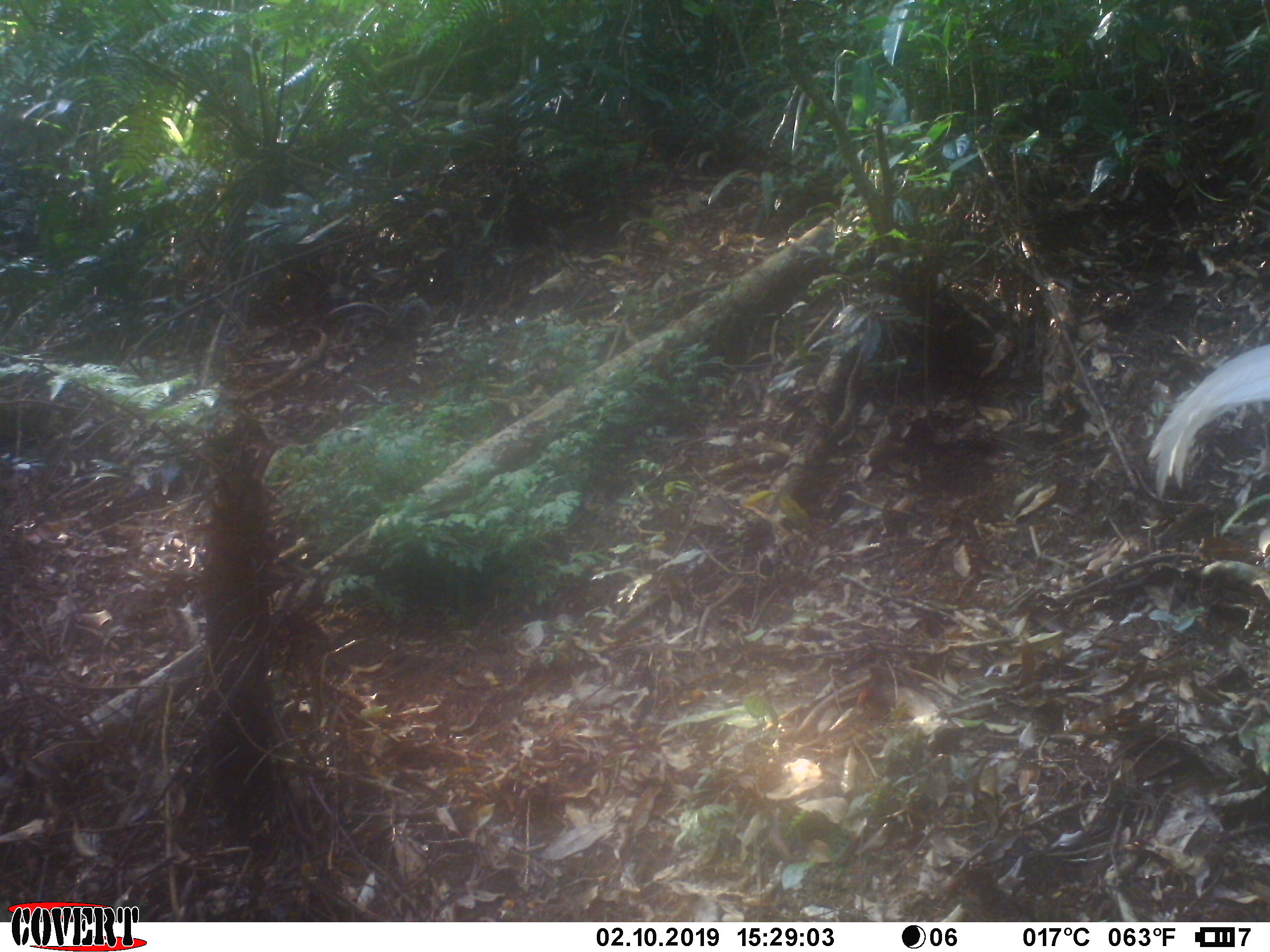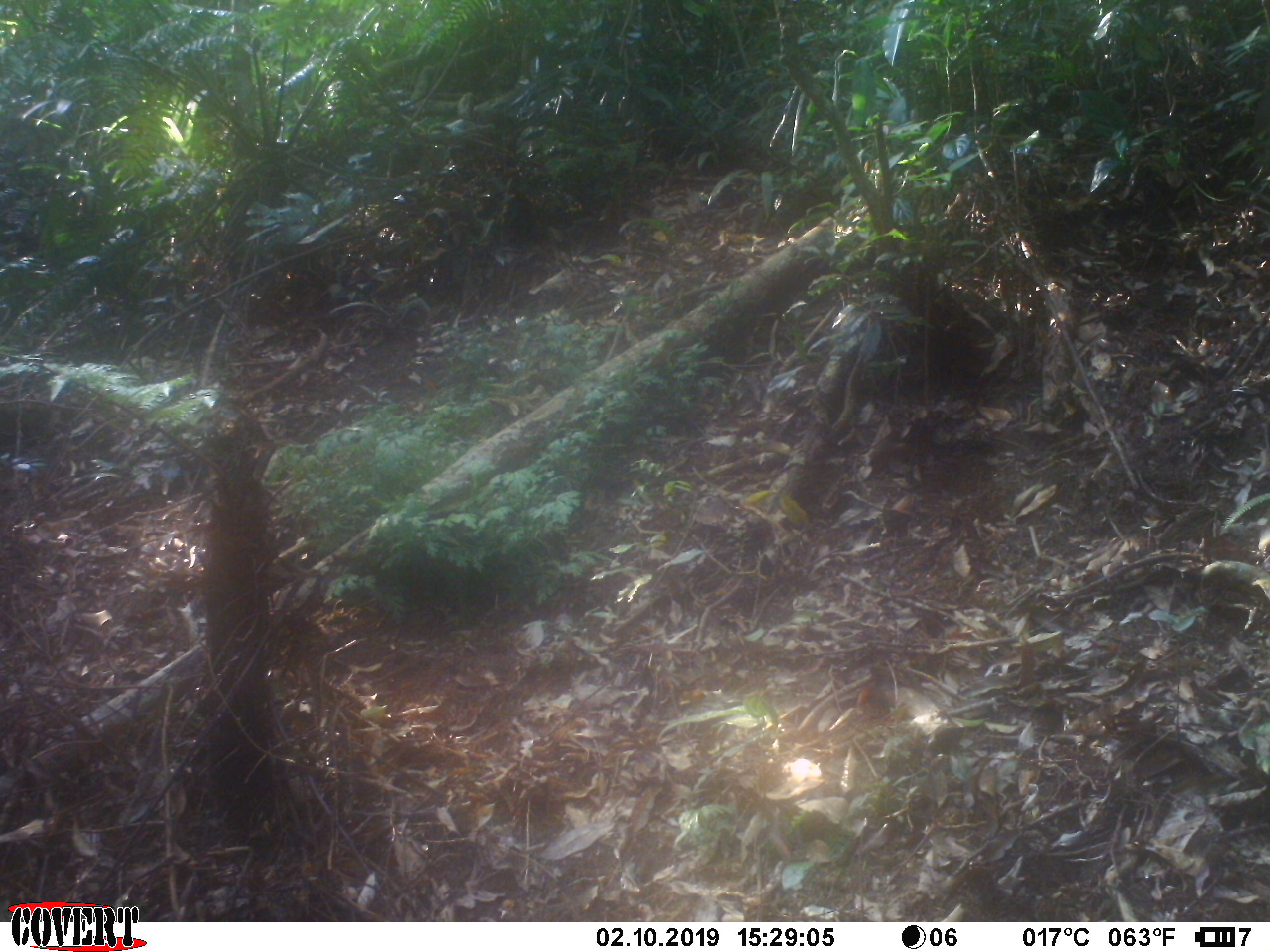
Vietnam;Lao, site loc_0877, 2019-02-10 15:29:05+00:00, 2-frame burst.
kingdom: Animalia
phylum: Chordata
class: Aves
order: Galliformes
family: Phasianidae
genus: Lophura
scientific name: Lophura nycthemera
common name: silver pheasant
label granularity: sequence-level